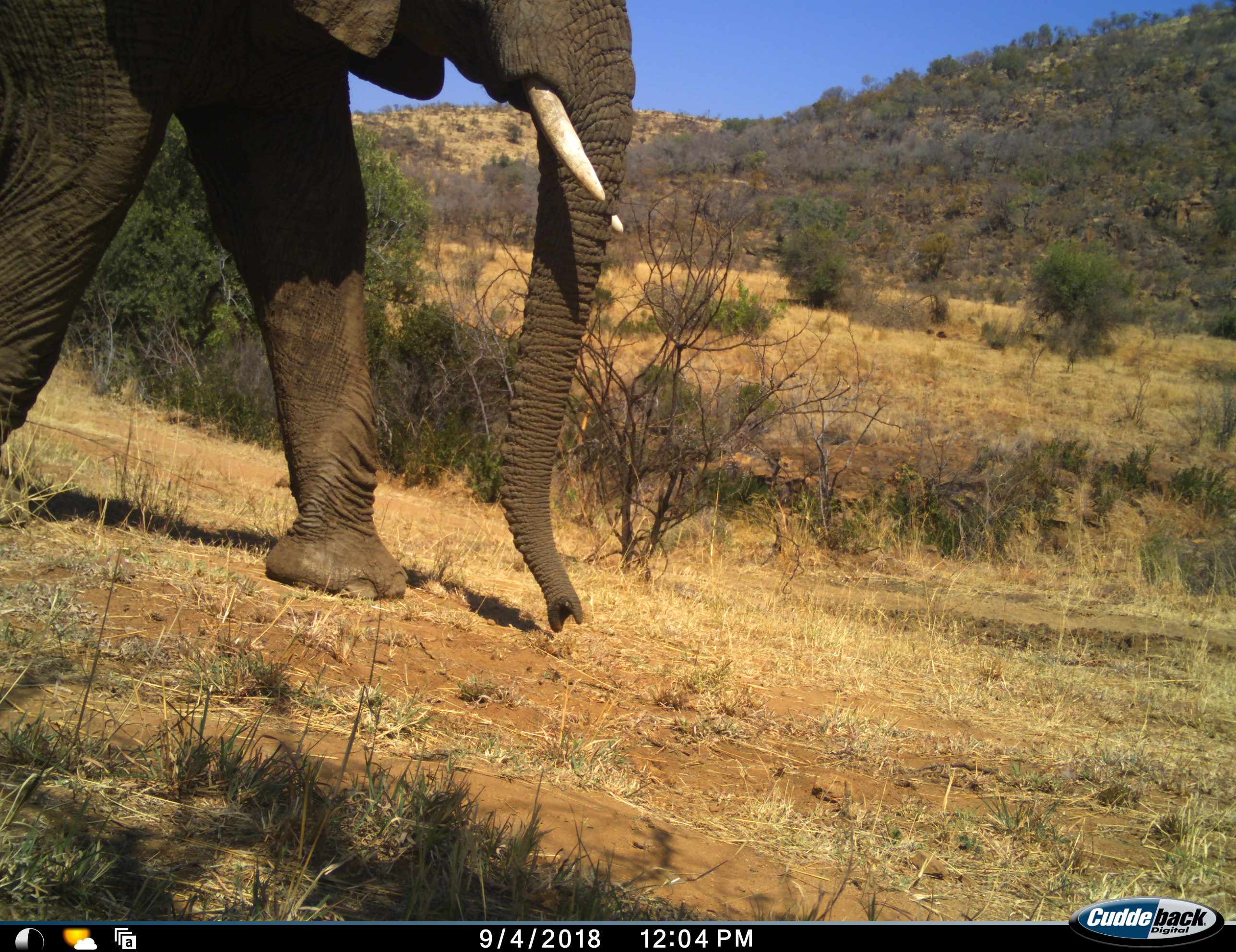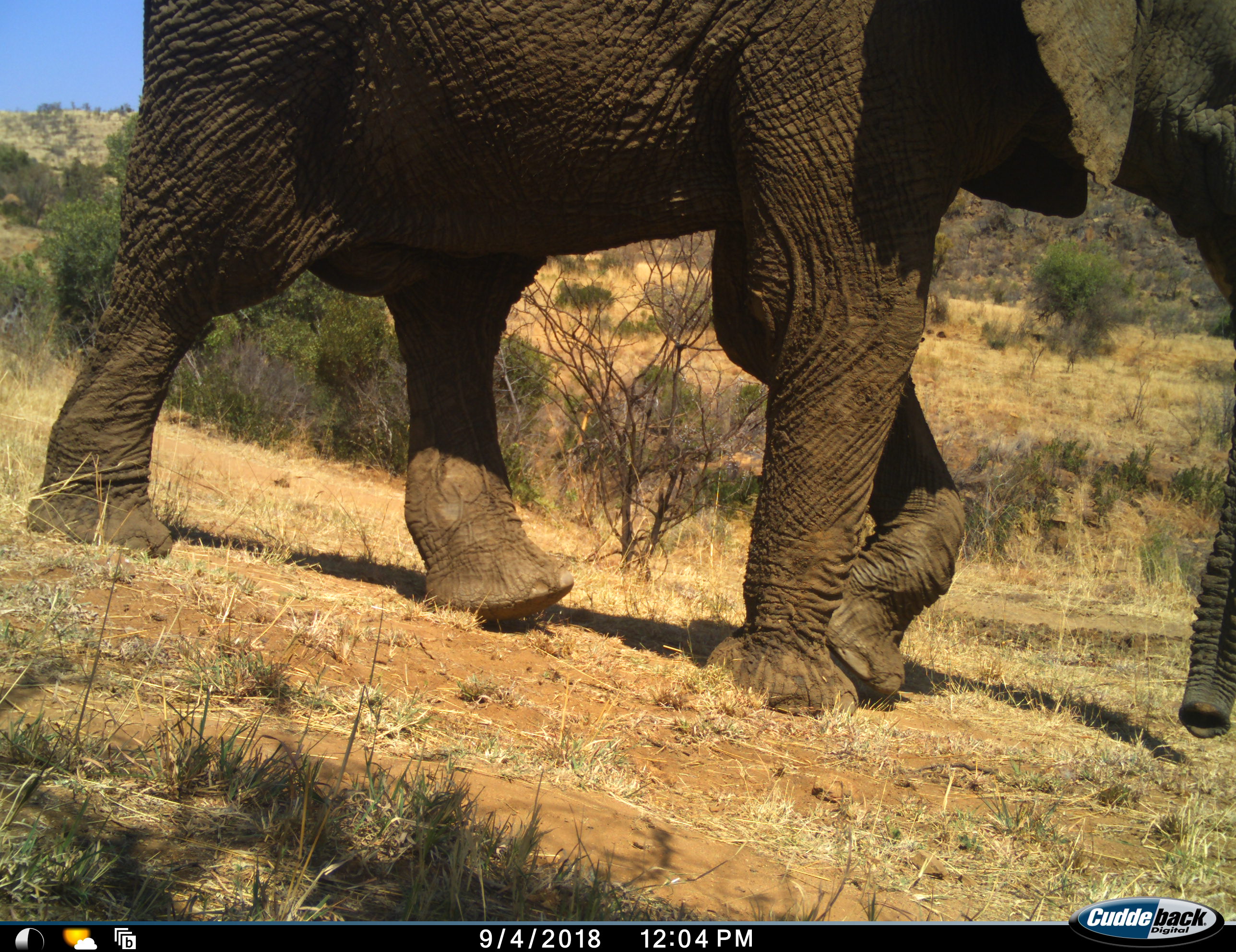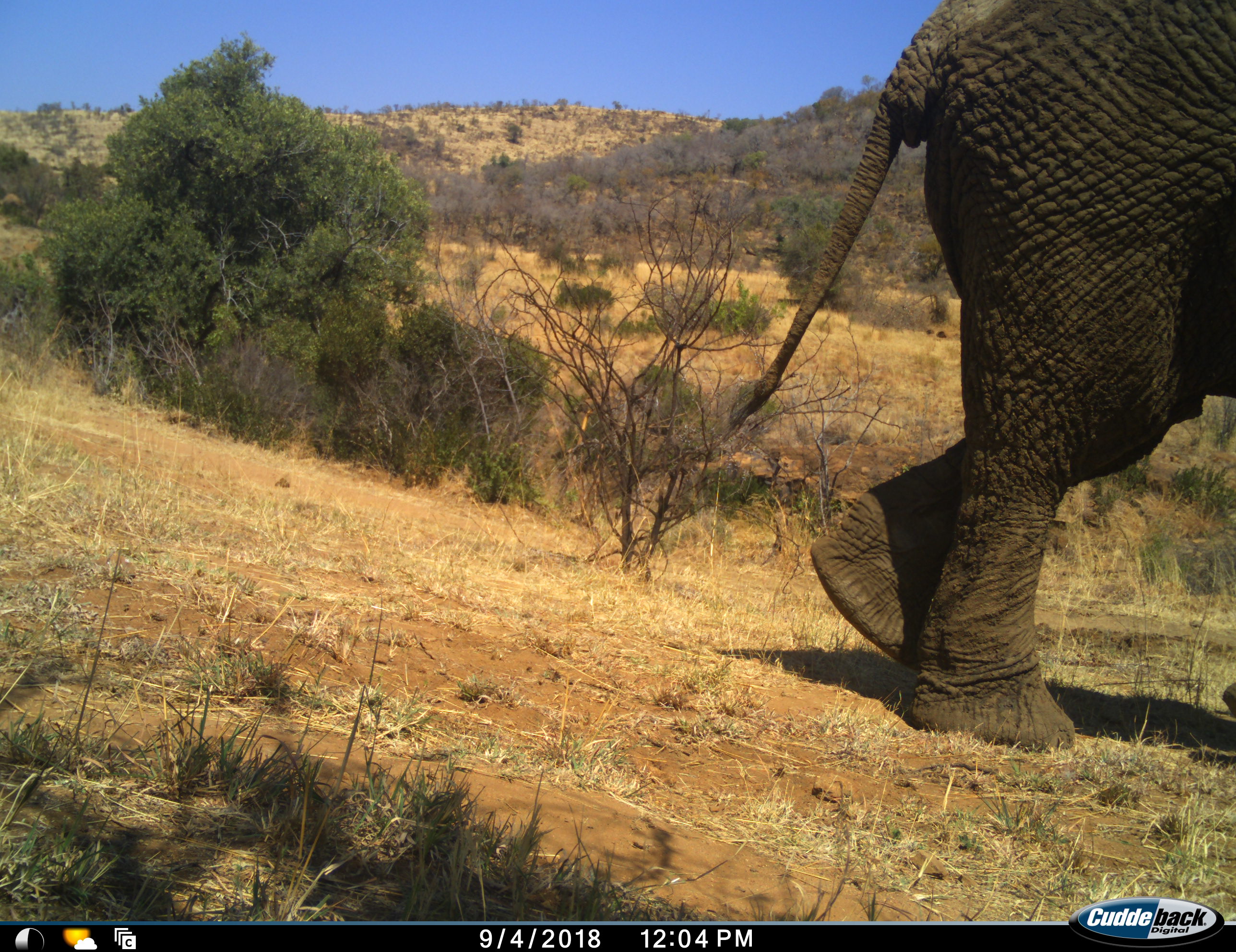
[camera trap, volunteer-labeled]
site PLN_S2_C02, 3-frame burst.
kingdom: Animalia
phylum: Chordata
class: Mammalia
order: Proboscidea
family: Elephantidae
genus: Loxodonta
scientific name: Loxodonta africana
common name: african bush elephant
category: elephant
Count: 1.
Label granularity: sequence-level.